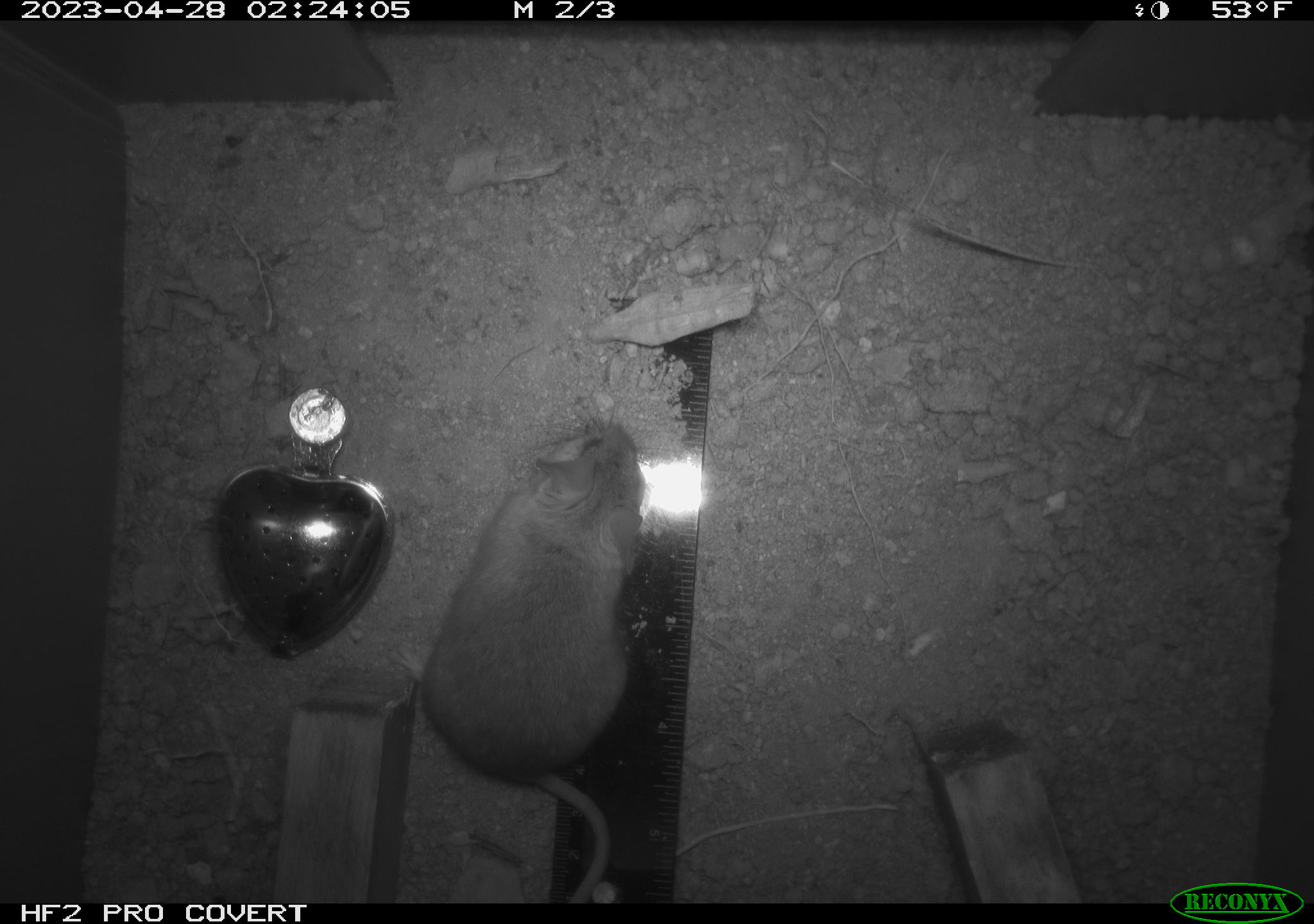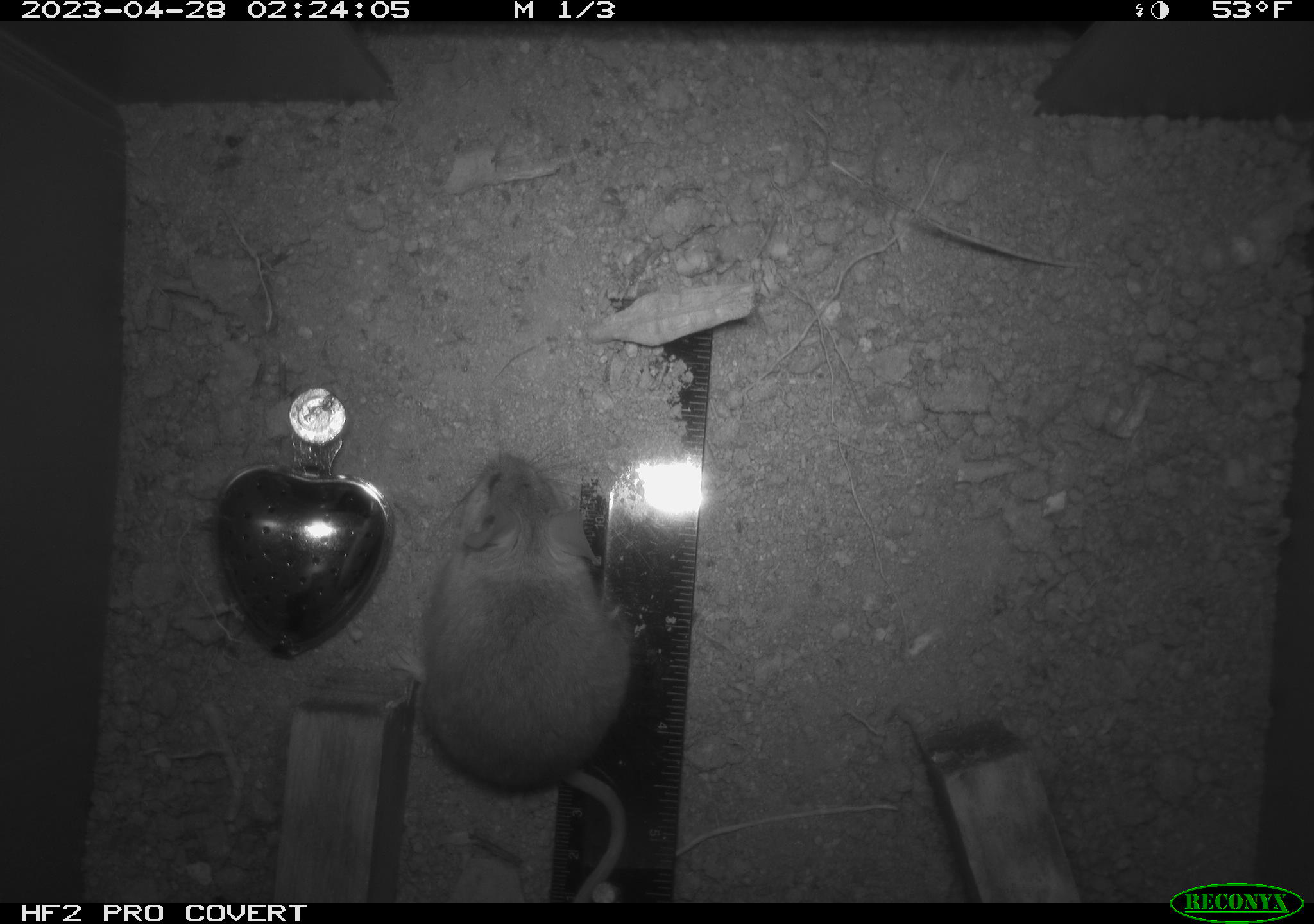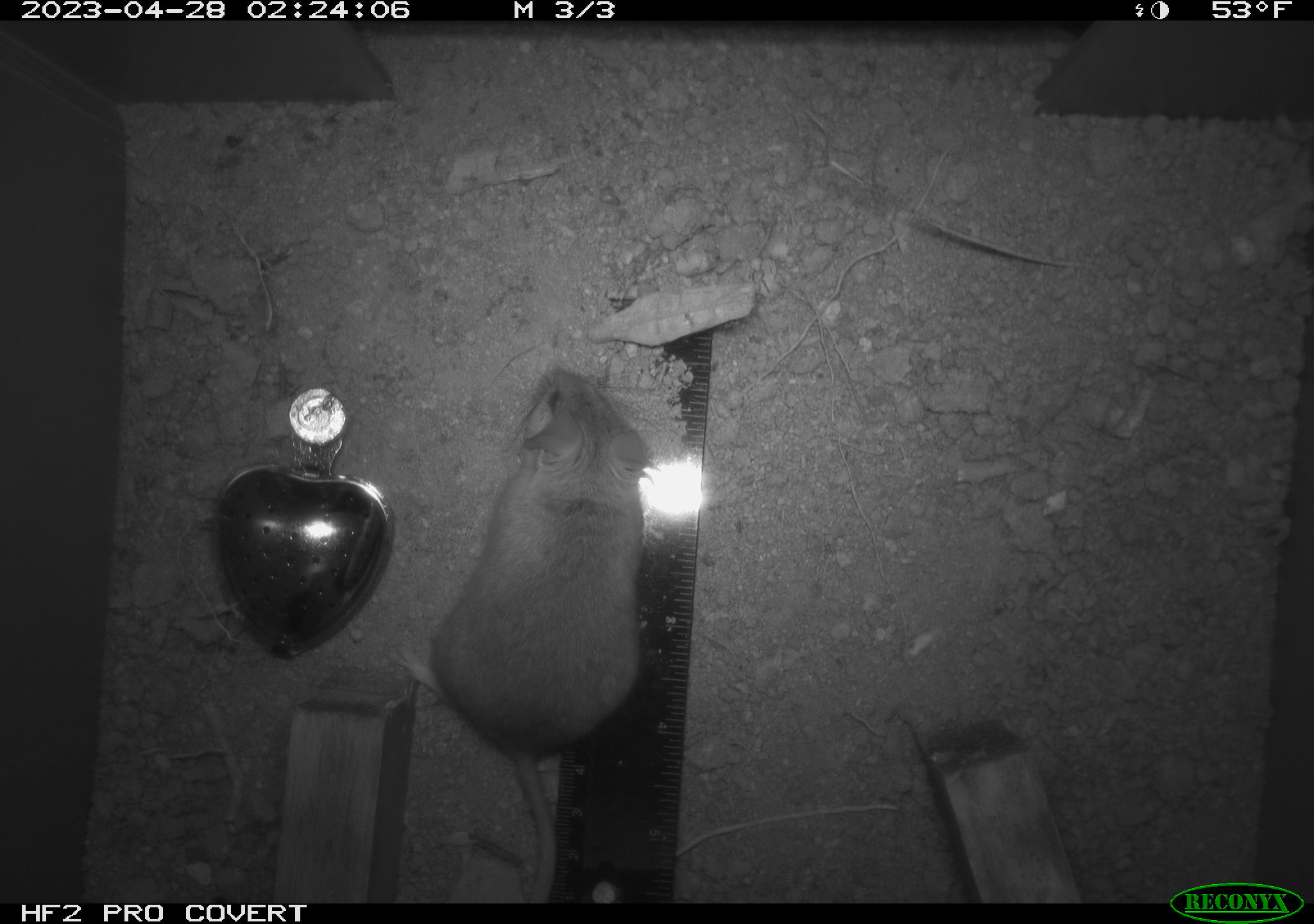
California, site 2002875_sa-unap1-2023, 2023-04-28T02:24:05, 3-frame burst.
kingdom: Animalia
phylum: Chordata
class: Mammalia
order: Rodentia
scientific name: Rodentia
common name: mouse species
Mouse species (Rodentia).